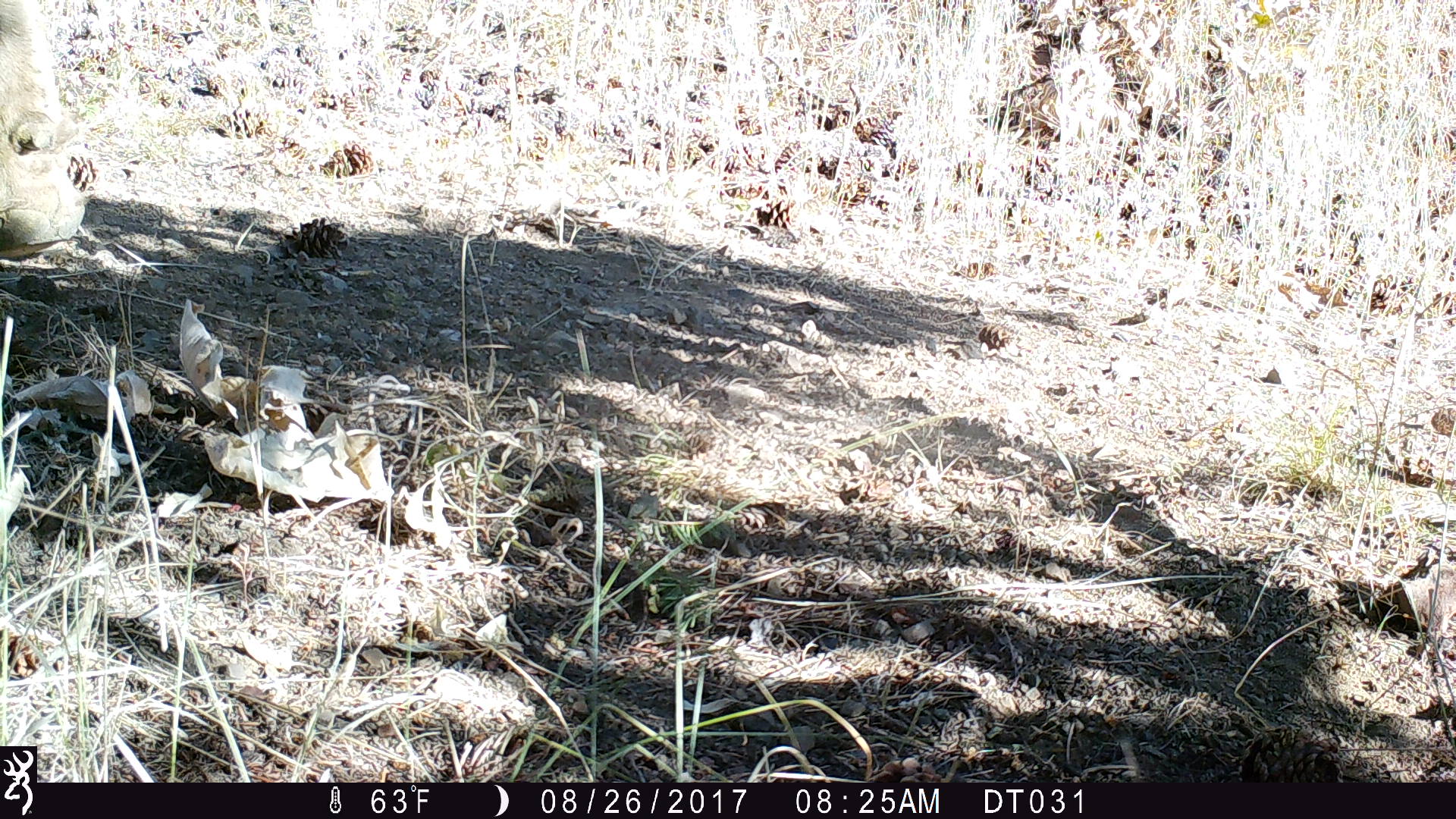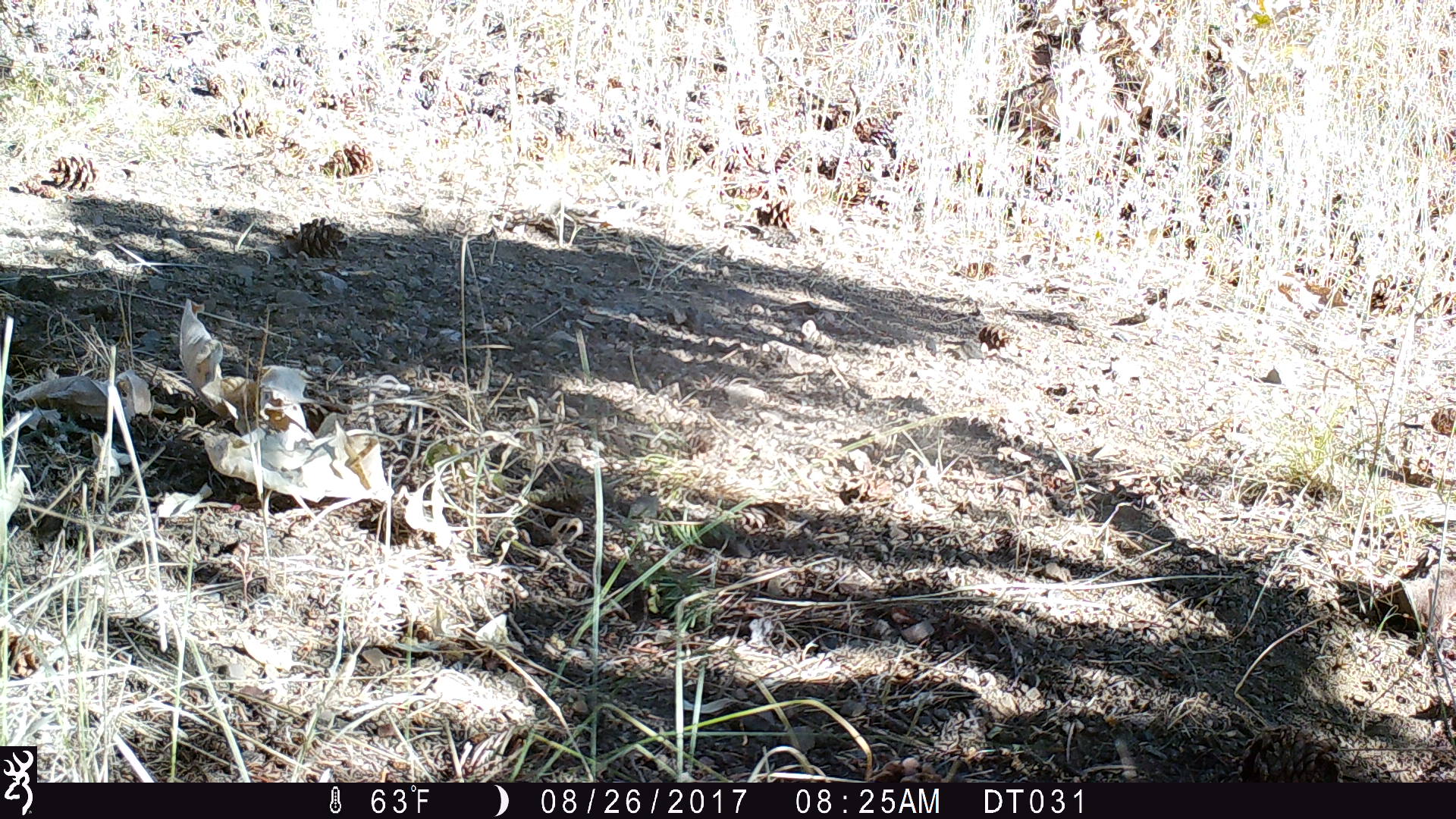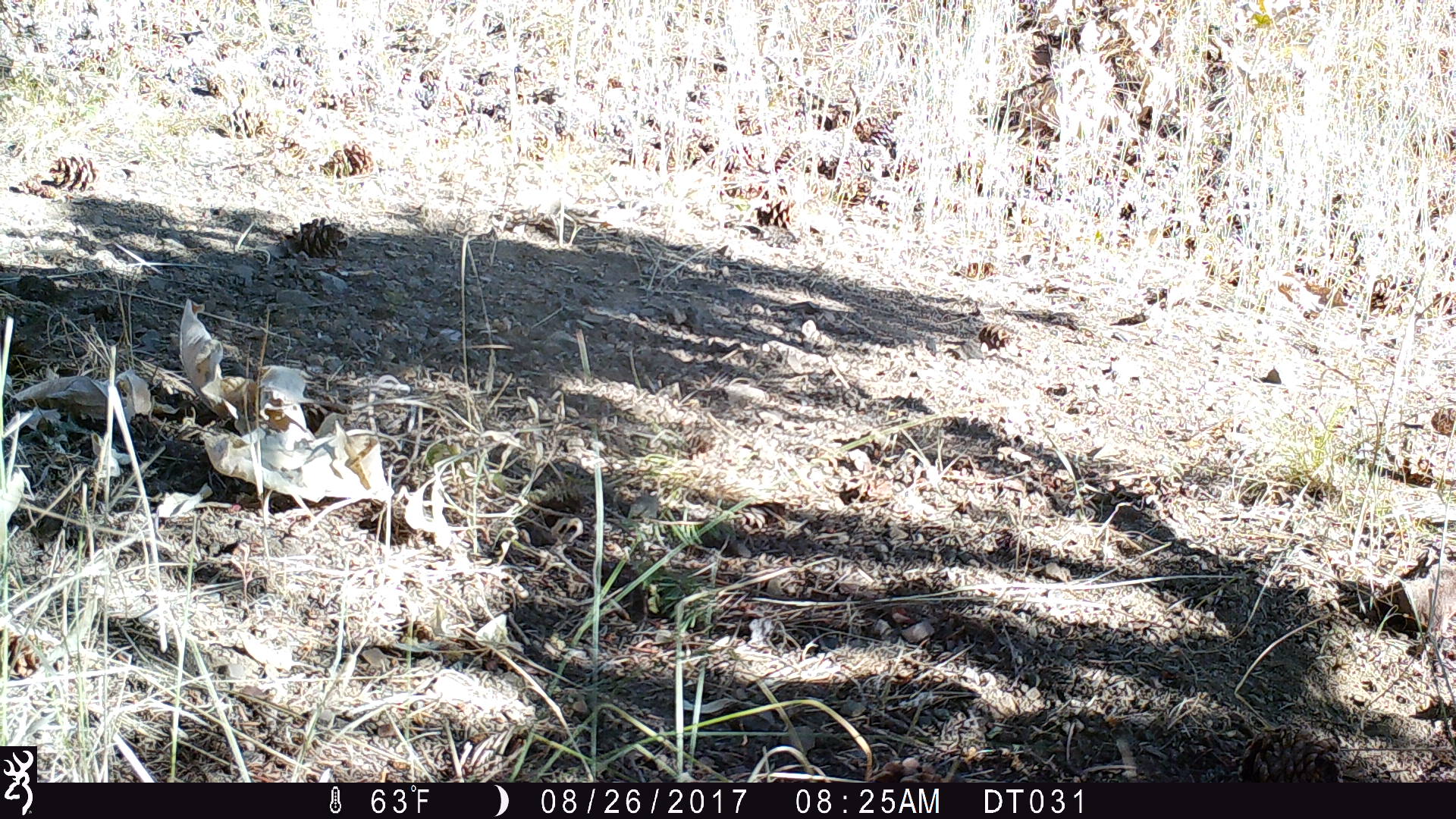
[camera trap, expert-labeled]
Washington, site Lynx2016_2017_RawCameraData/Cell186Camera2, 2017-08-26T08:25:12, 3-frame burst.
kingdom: Animalia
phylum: Chordata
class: Mammalia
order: Artiodactyla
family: Bovidae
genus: Bos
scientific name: Bos taurus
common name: domestic cattle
Domestic cattle (Bos taurus). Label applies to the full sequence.